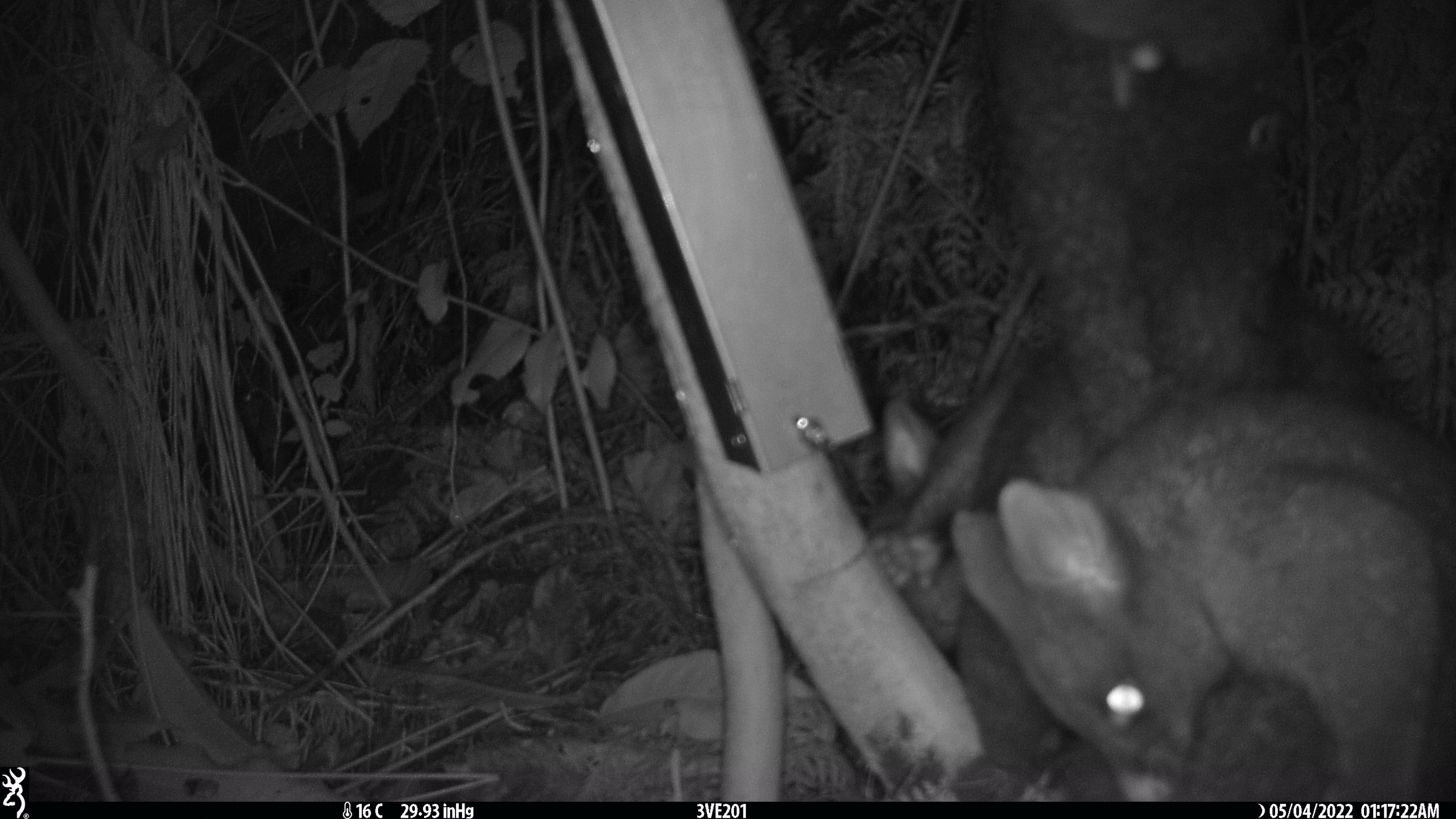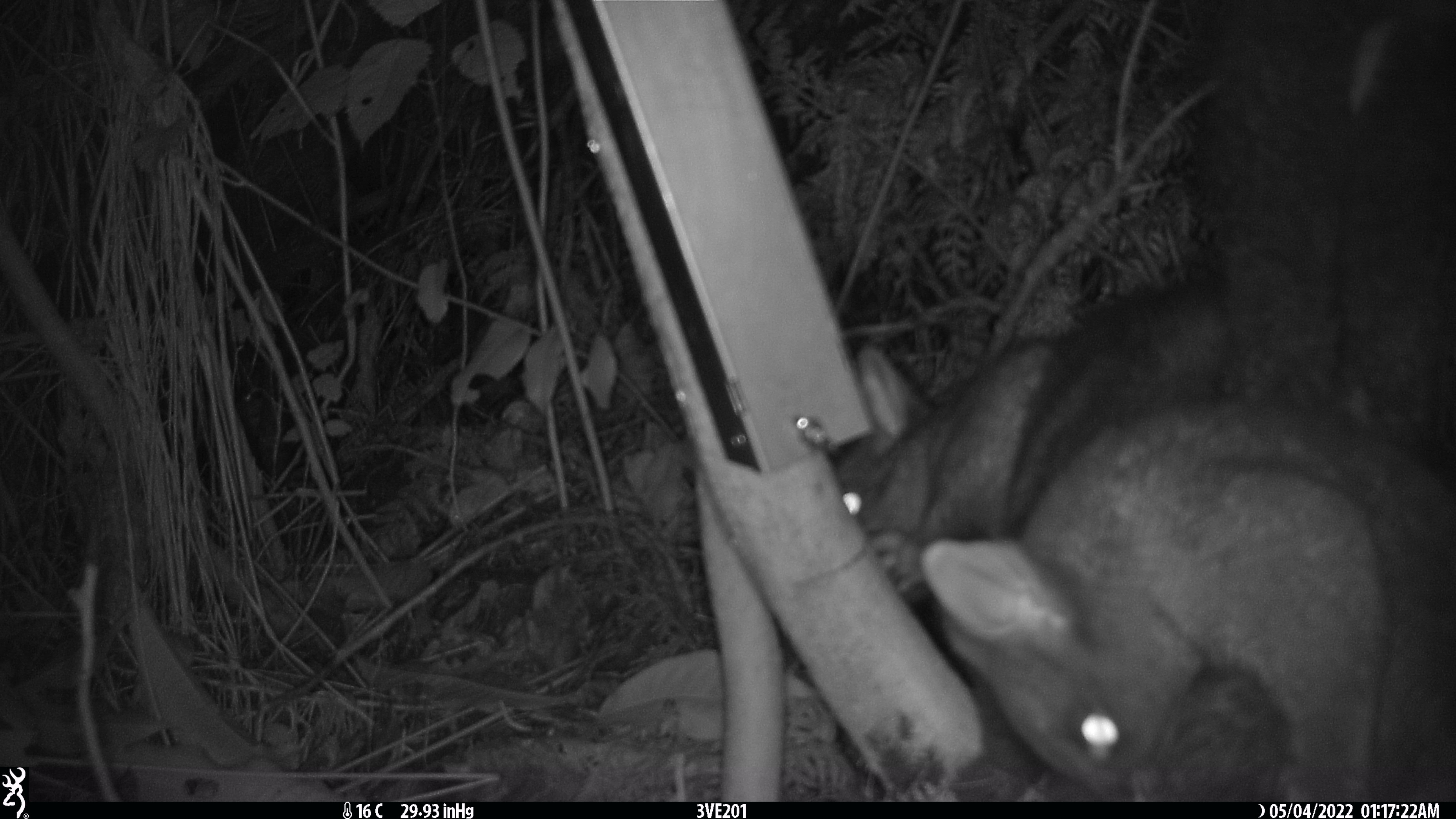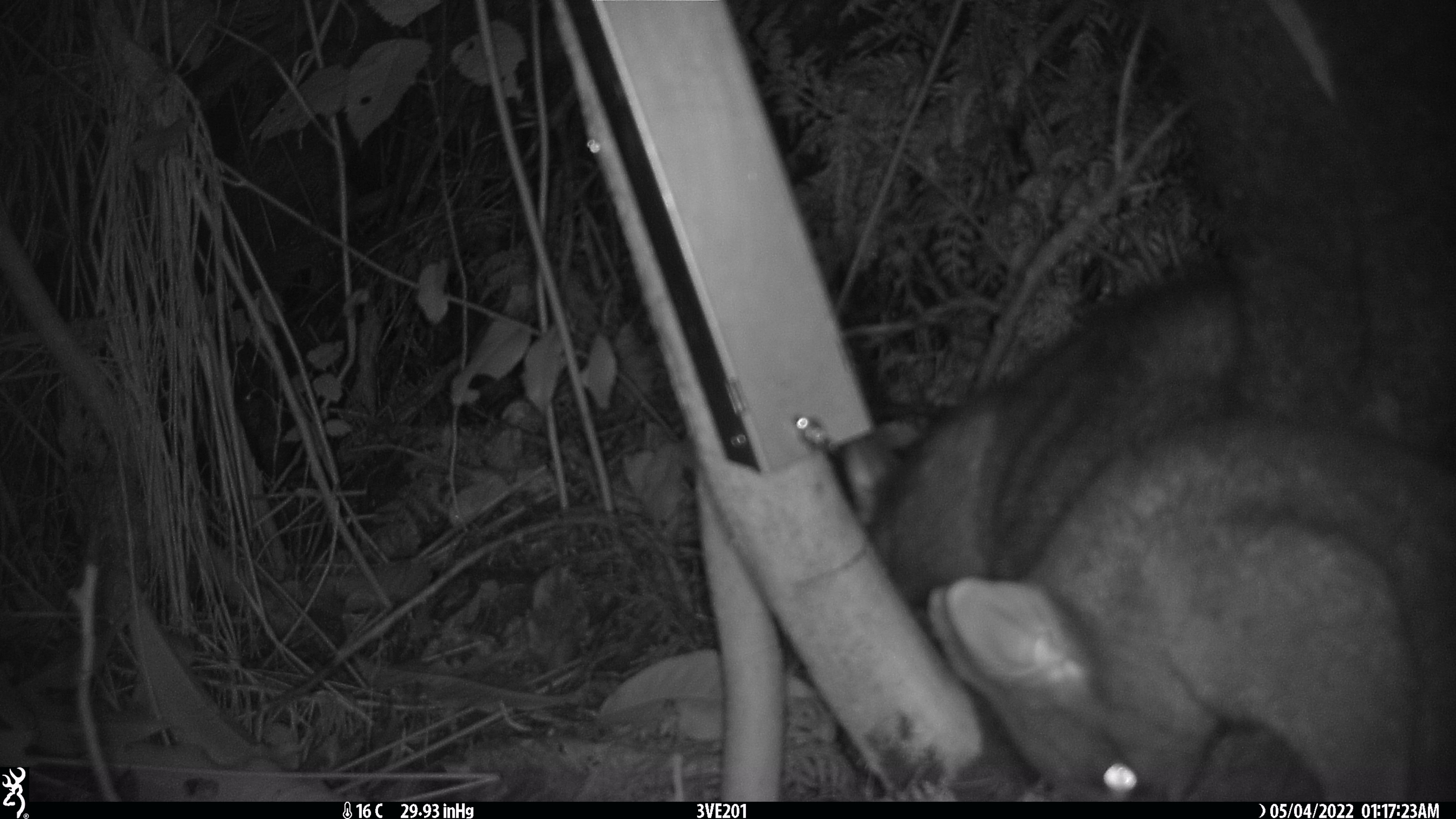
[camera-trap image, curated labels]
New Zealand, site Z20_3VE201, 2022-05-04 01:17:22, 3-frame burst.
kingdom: Animalia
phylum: Chordata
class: Mammalia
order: Diprotodontia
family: Phalangeridae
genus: Trichosurus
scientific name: Trichosurus vulpecula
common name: common brushtail possum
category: possum